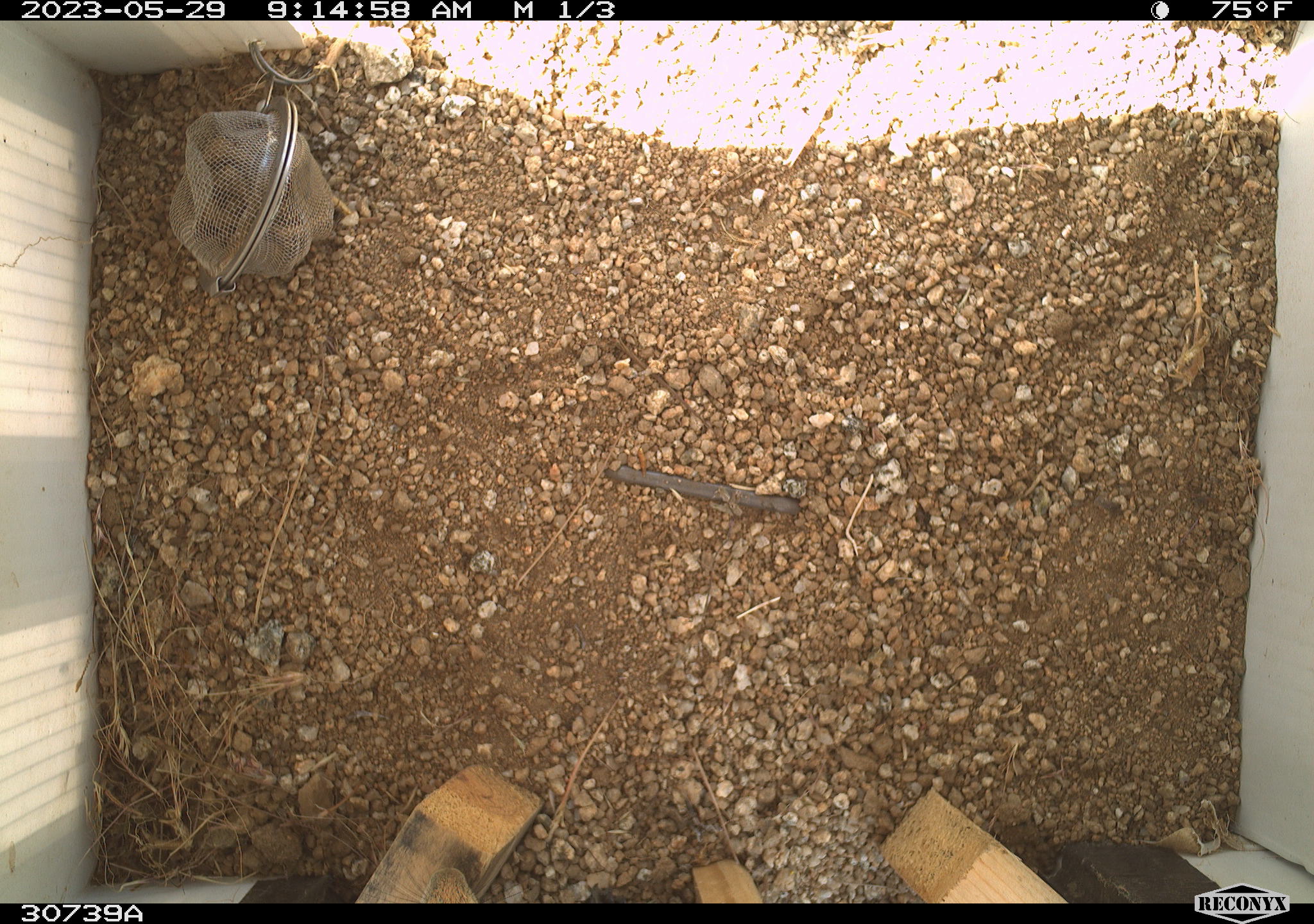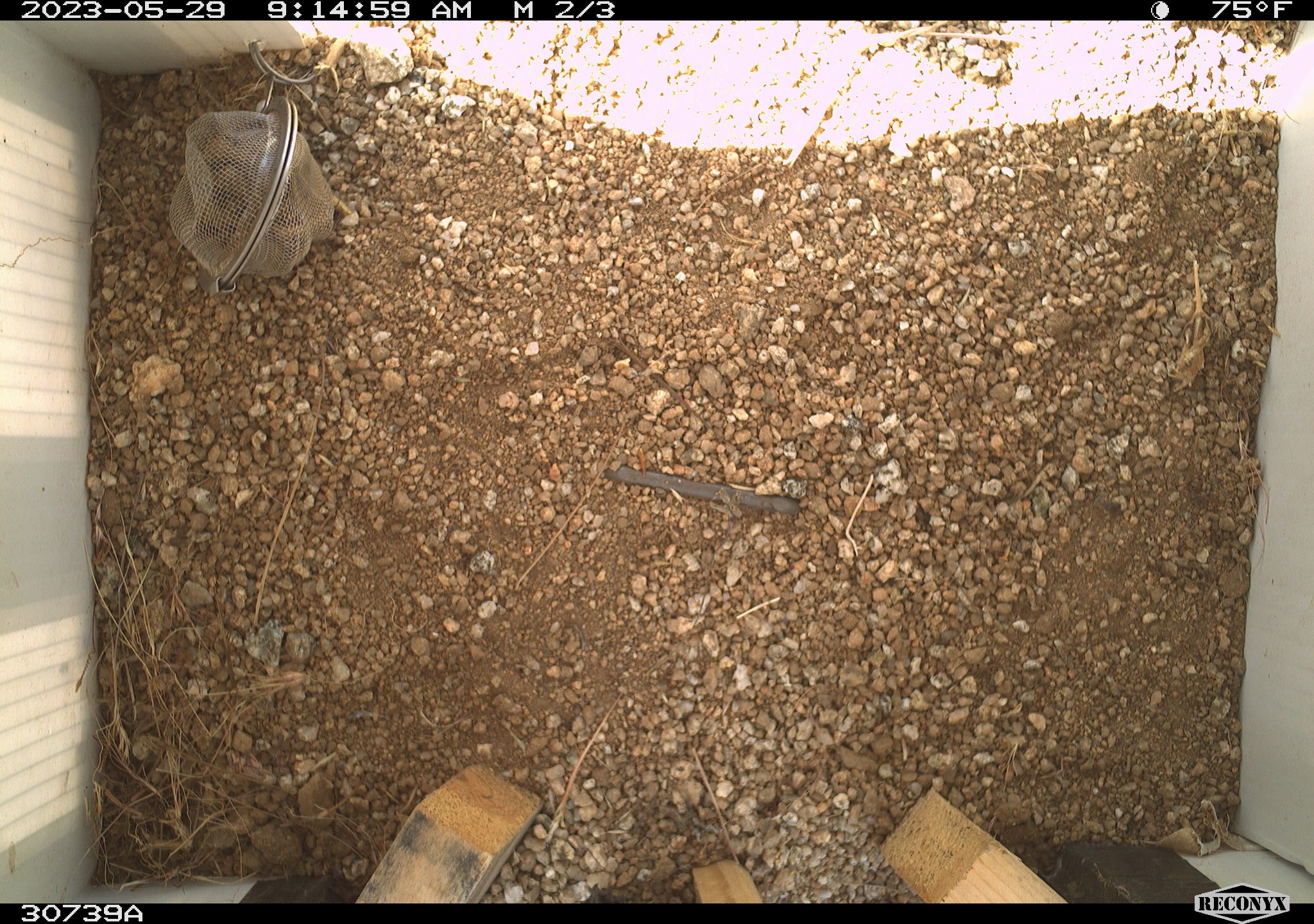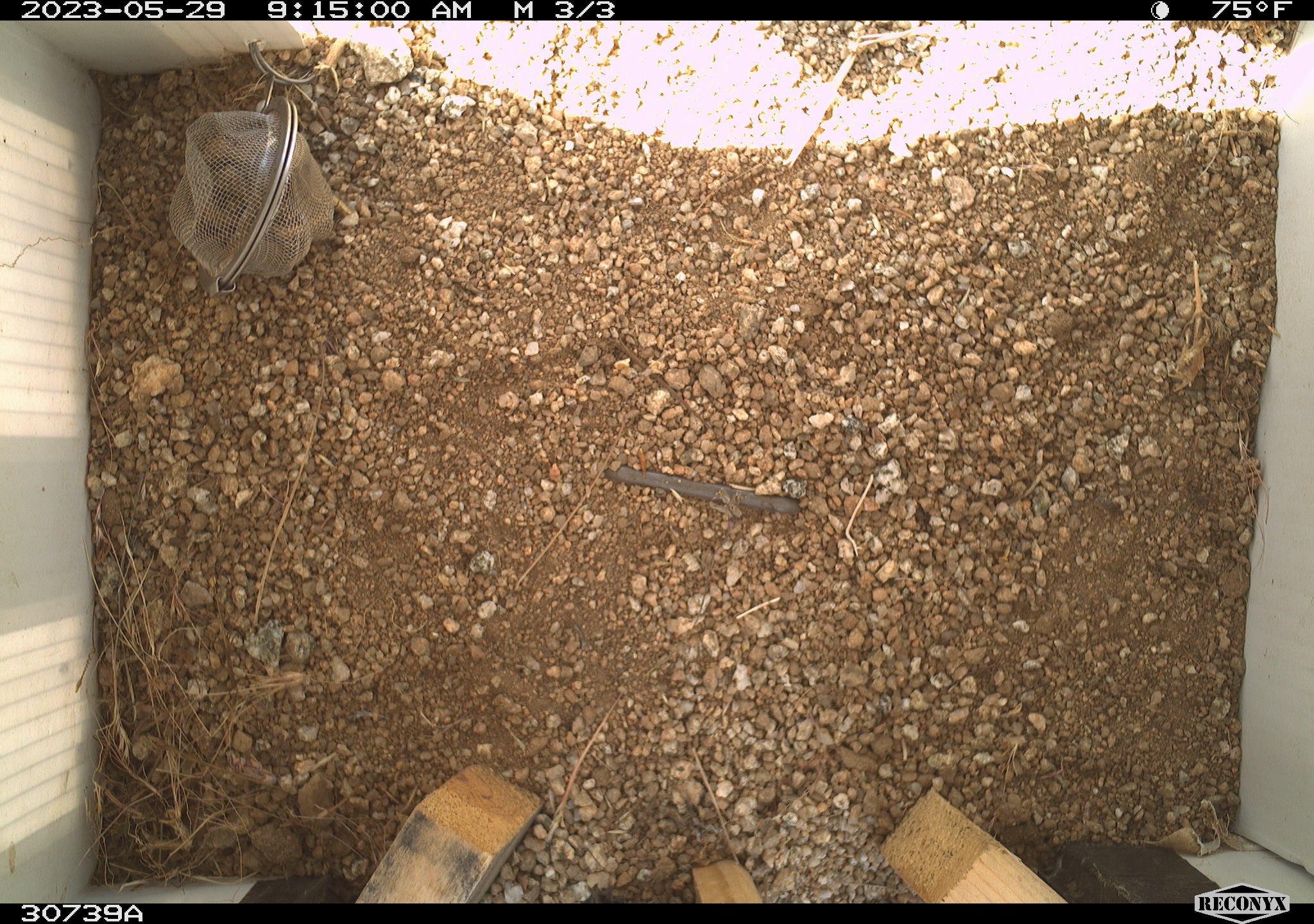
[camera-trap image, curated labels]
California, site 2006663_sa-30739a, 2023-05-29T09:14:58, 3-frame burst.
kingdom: Animalia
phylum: Chordata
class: Mammalia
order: Rodentia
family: Sciuridae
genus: Ammospermophilus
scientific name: Ammospermophilus leucurus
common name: white-tailed antelope squirrel